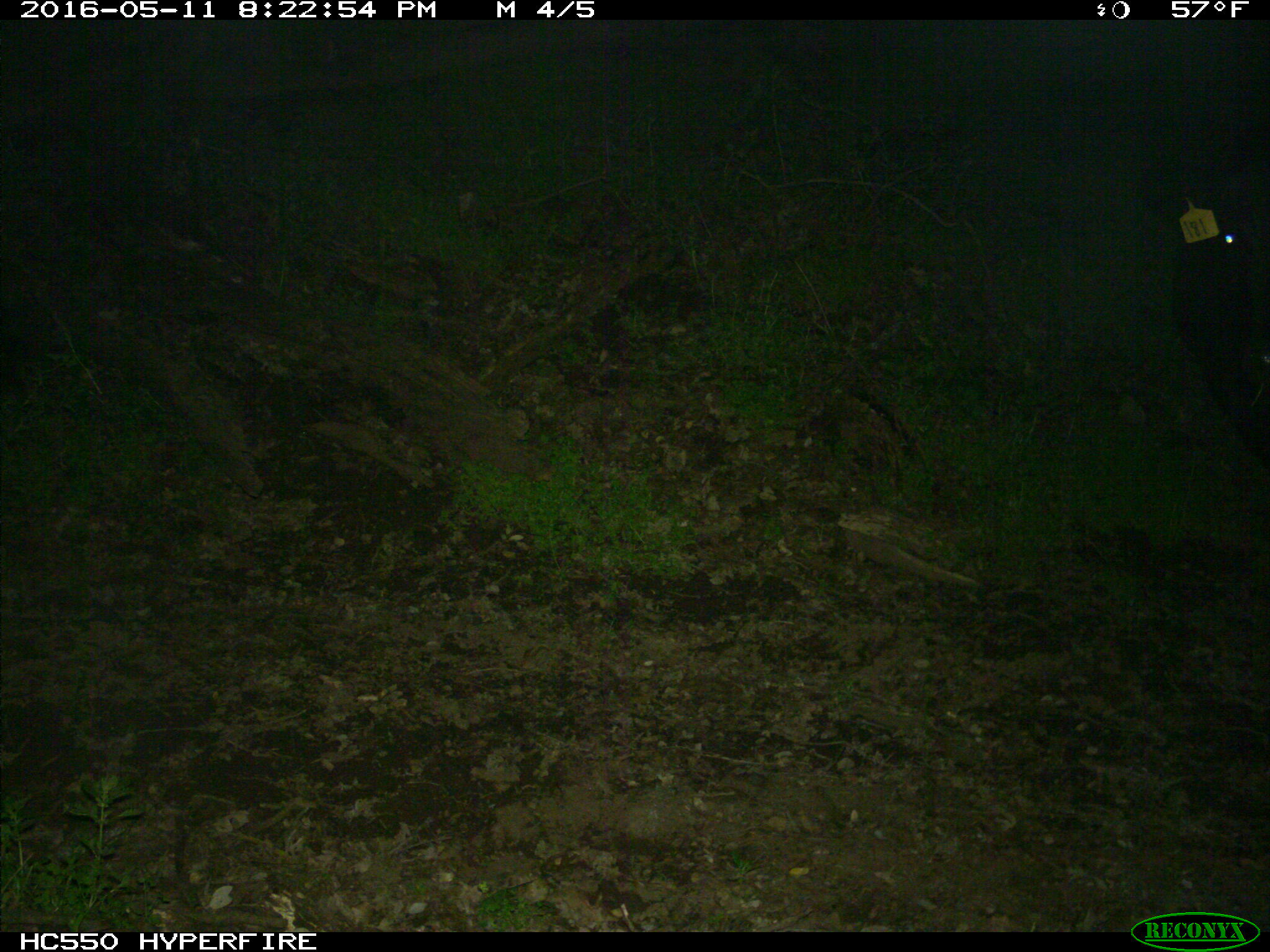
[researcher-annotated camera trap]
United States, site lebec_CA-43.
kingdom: Animalia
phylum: Chordata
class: Mammalia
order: Artiodactyla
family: Bovidae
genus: Bos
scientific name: Bos taurus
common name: domestic cow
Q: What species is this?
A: Bos taurus (domestic cow).